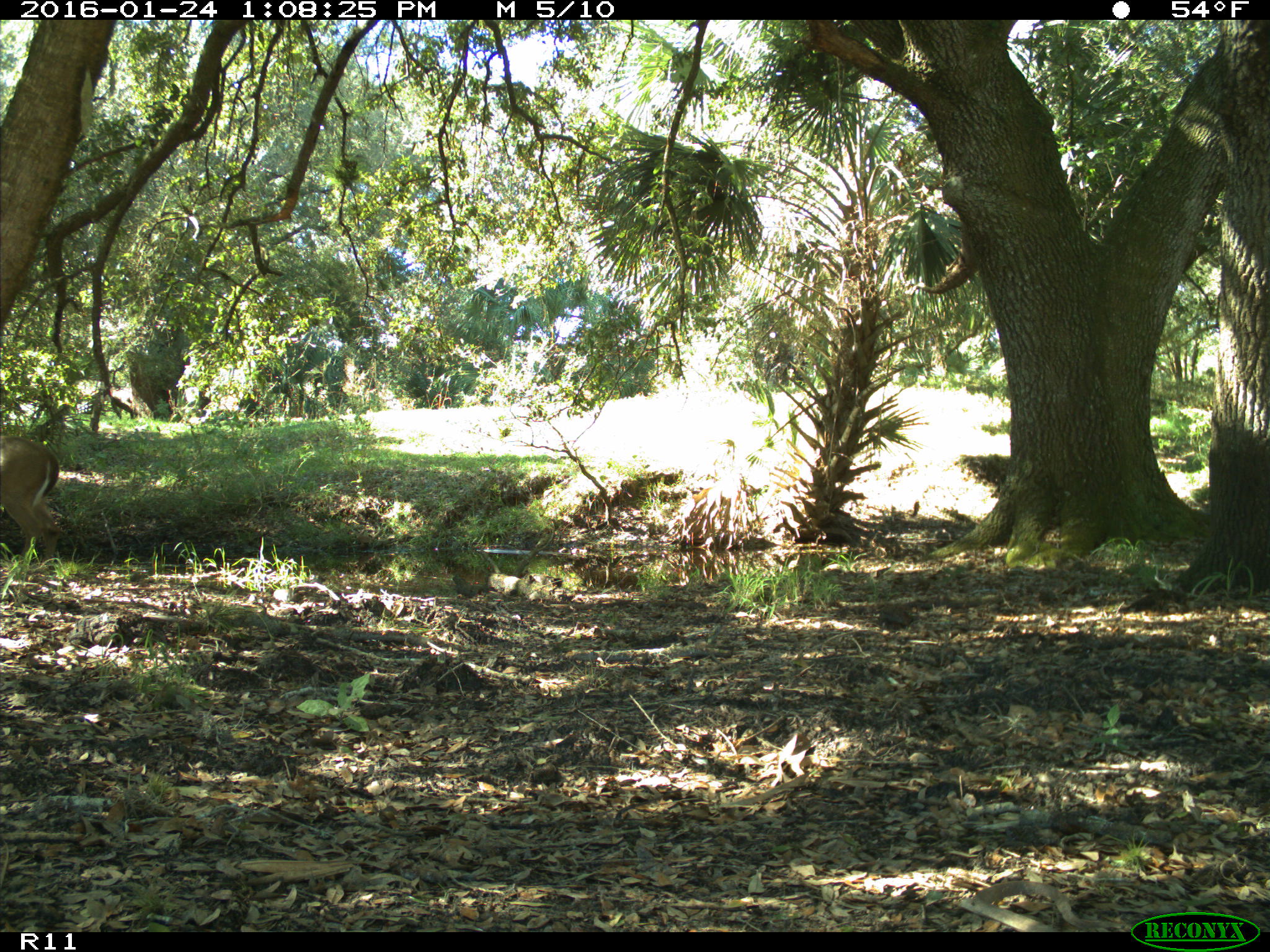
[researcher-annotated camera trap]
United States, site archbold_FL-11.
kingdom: Animalia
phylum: Chordata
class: Mammalia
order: Artiodactyla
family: Cervidae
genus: Odocoileus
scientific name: Odocoileus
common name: deer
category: unidentified deer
Unidentified deer (deer) (Odocoileus).